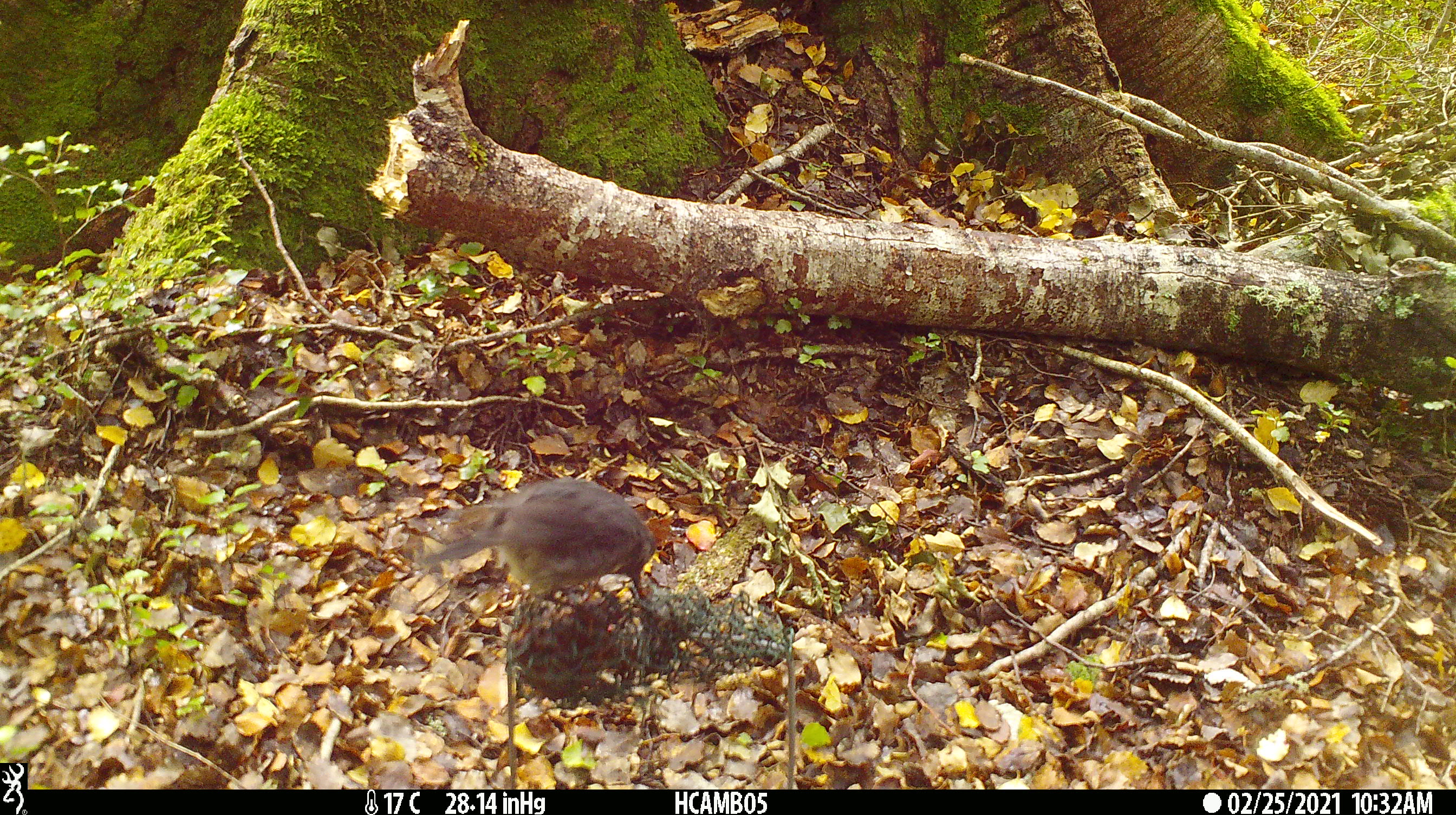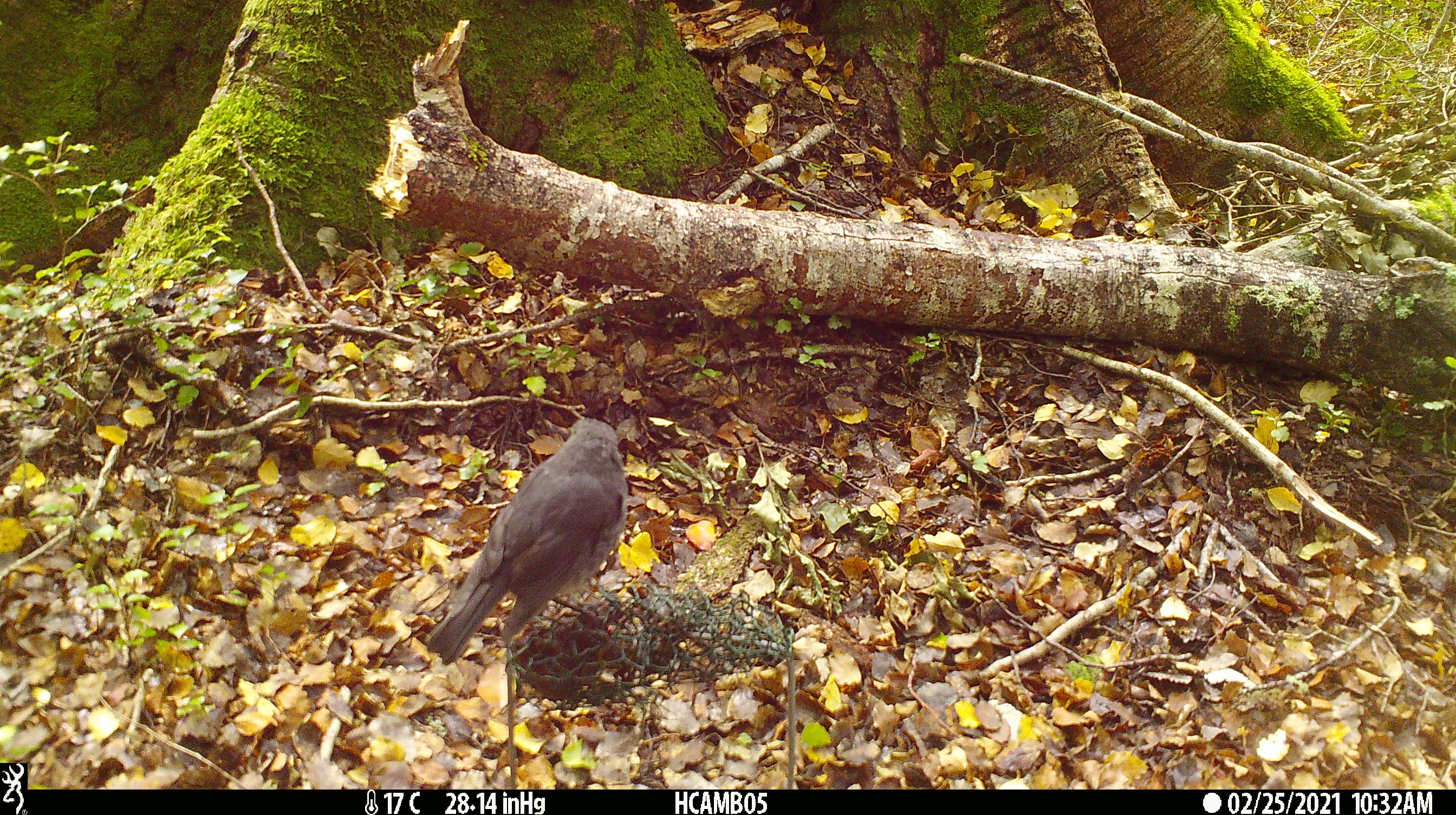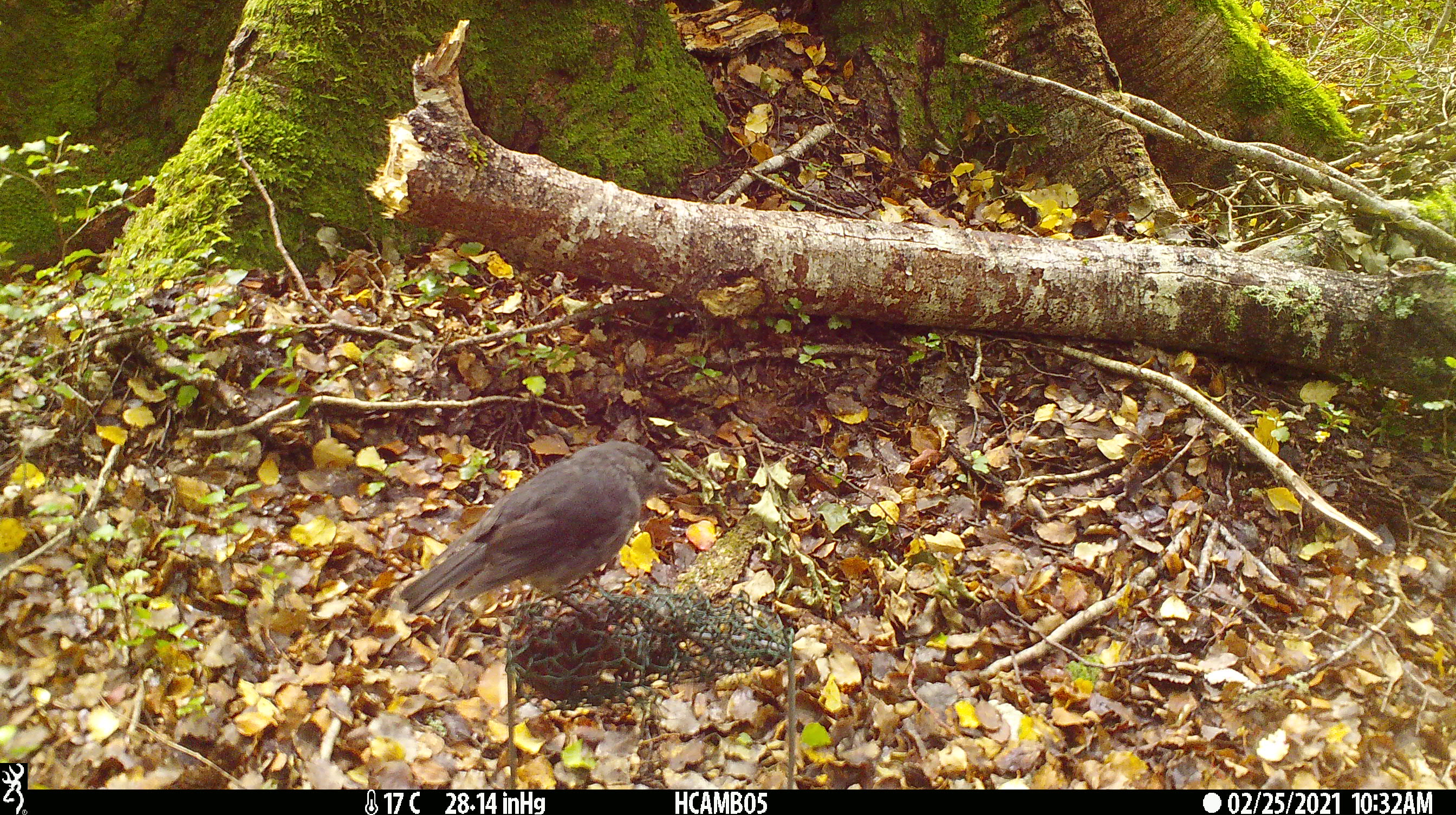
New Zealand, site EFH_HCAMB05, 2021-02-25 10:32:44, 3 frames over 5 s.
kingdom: Animalia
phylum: Chordata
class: Aves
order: Passeriformes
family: Petroicidae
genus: Petroica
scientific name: Petroica australis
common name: new zealand robin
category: robin